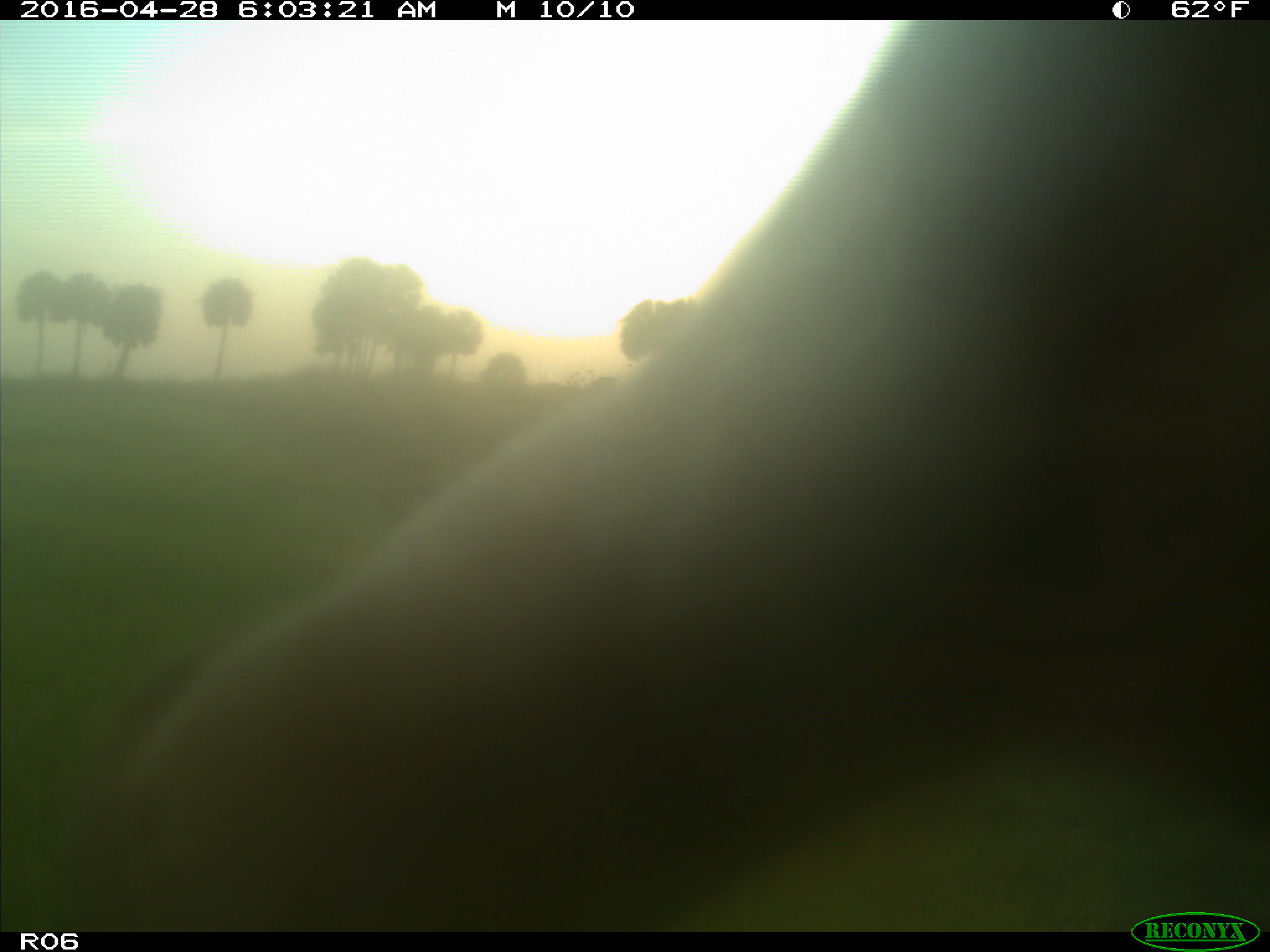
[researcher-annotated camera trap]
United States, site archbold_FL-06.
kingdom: Animalia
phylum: Chordata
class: Mammalia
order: Artiodactyla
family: Bovidae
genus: Bos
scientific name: Bos taurus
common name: domestic cow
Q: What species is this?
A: Bos taurus (domestic cow).